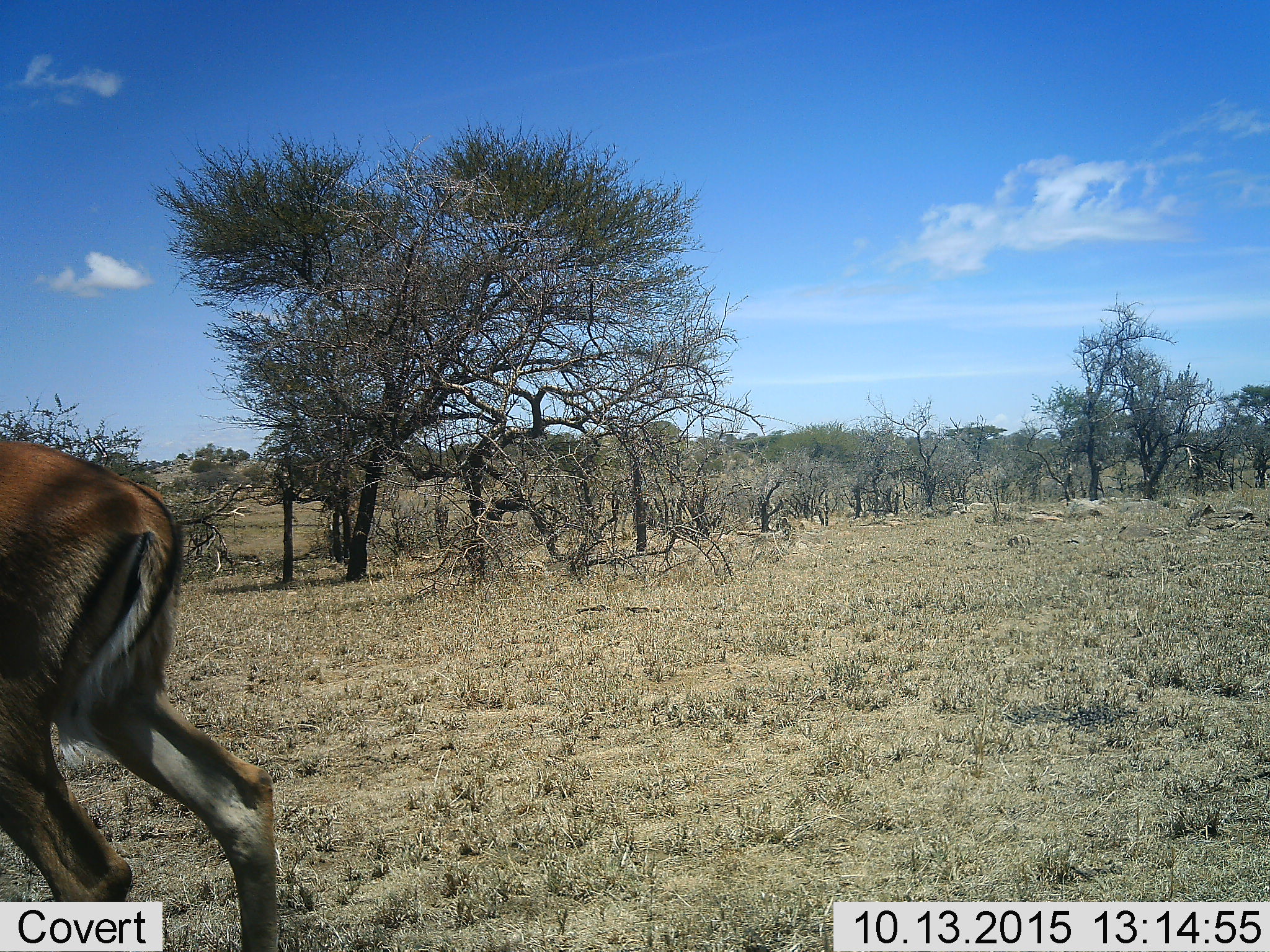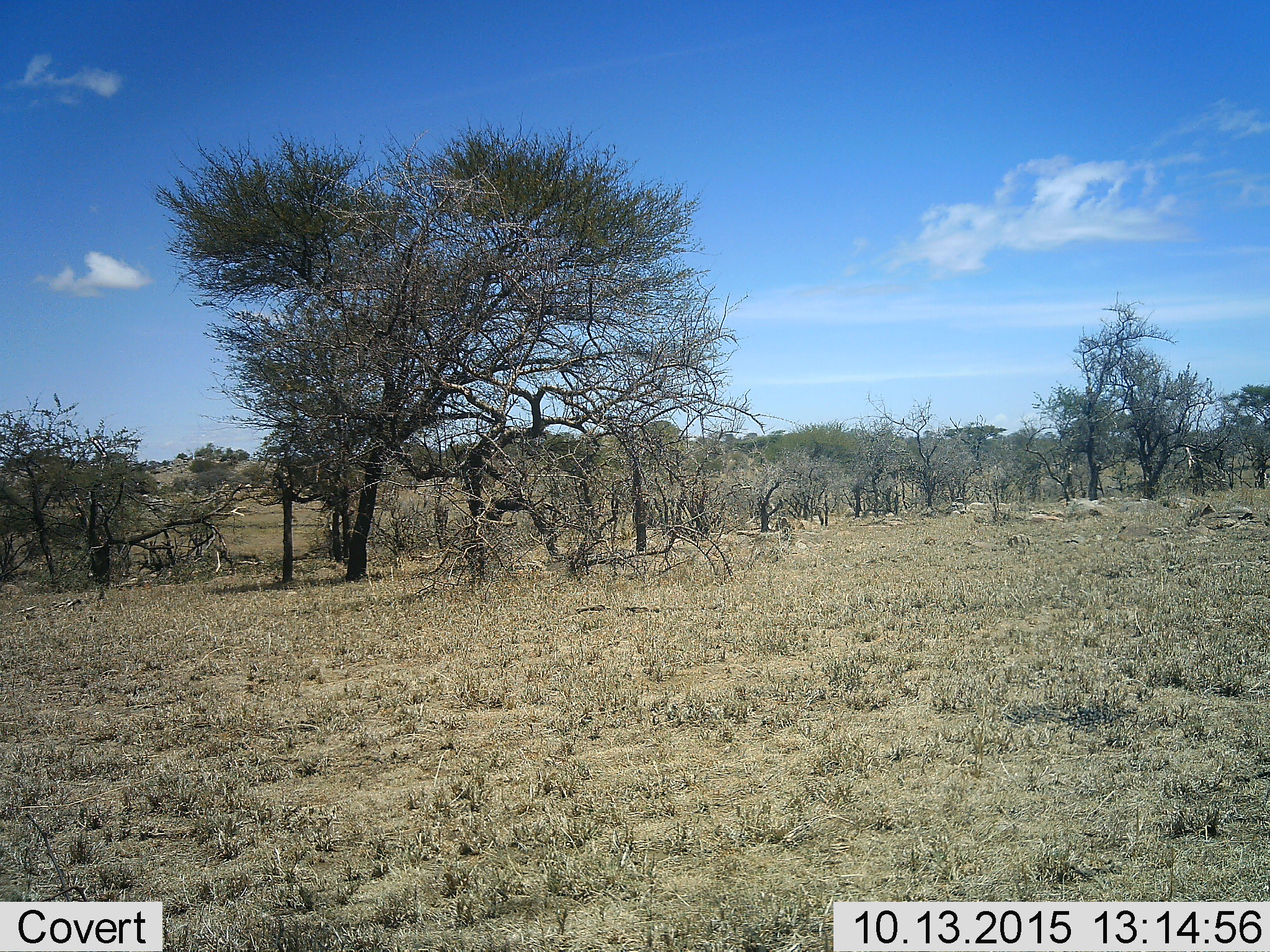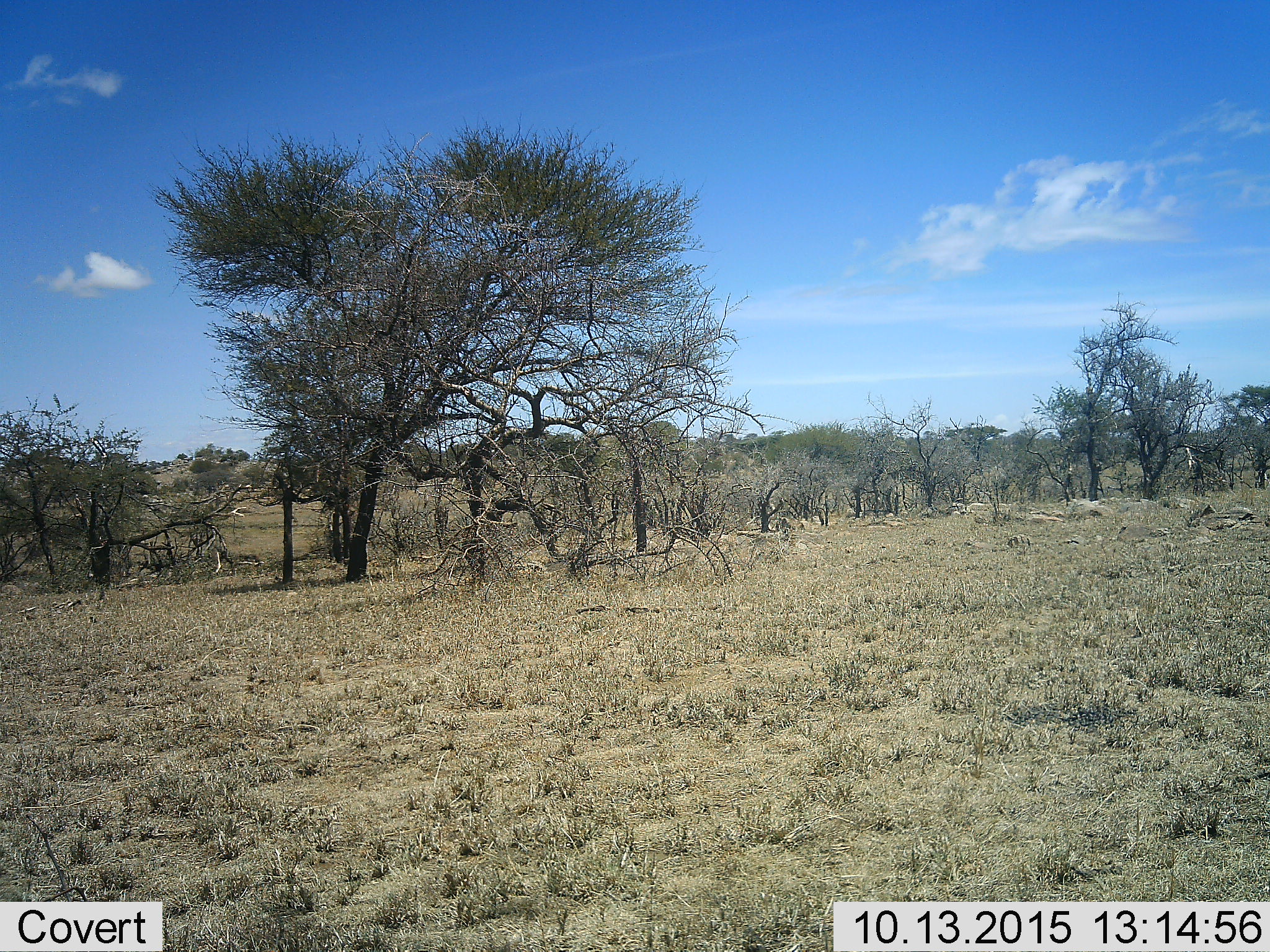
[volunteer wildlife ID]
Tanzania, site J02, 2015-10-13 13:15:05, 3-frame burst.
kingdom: Animalia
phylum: Chordata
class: Mammalia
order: Artiodactyla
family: Bovidae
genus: Aepyceros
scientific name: Aepyceros melampus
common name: impala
Impala (Aepyceros melampus), count 1. Behavior (volunteer vote fractions): standing 0%, resting 0%, moving 100%, interacting 0%. Young present (vote fraction): 0%. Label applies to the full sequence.